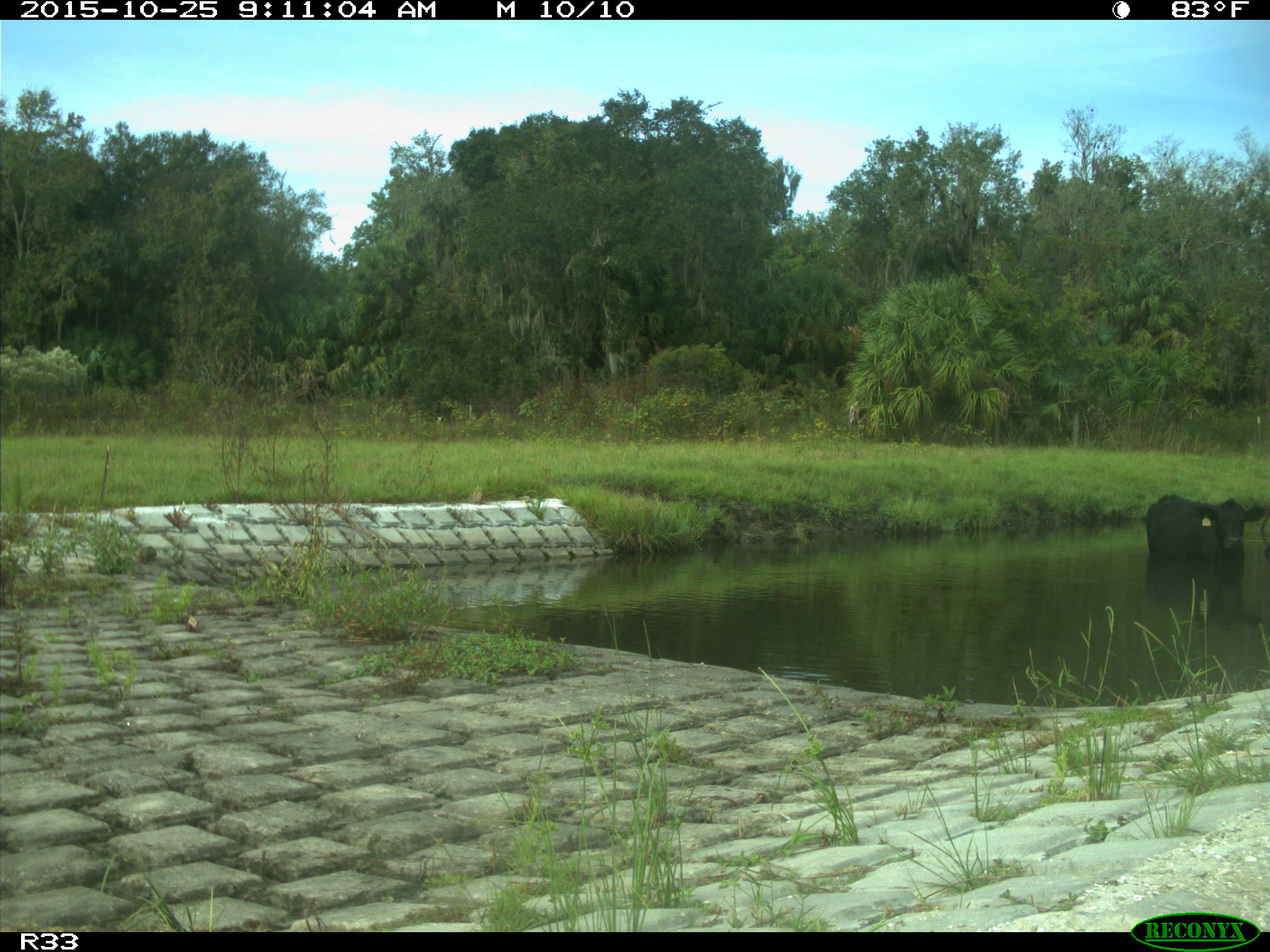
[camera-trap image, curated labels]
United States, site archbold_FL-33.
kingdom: Animalia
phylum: Chordata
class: Mammalia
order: Artiodactyla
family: Bovidae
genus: Bos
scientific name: Bos taurus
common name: domestic cow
Bos taurus (domestic cow).